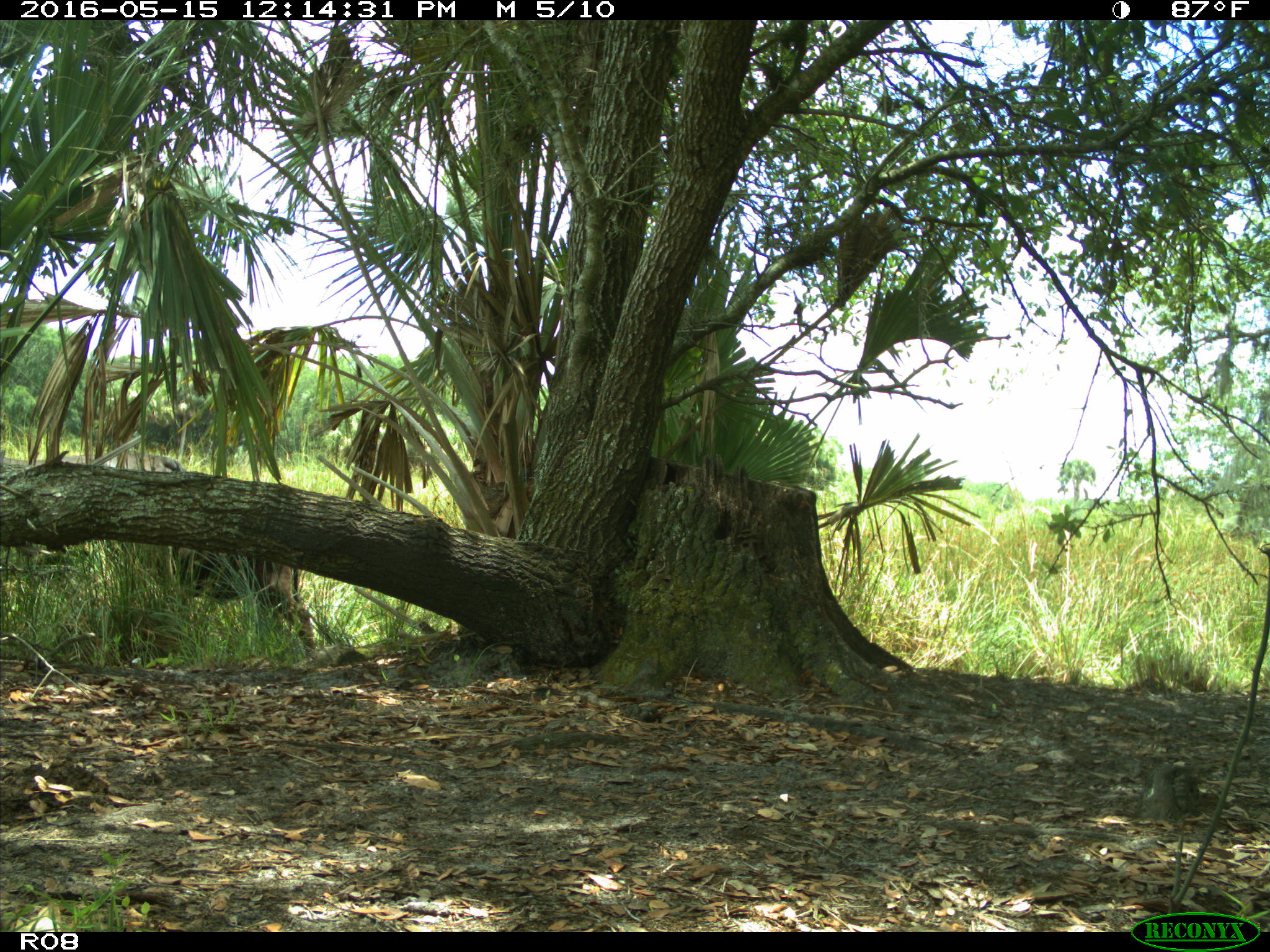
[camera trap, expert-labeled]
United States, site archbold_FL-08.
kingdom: Animalia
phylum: Chordata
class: Mammalia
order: Artiodactyla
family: Bovidae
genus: Bos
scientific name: Bos taurus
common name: domestic cow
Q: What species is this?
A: Bos taurus (domestic cow).